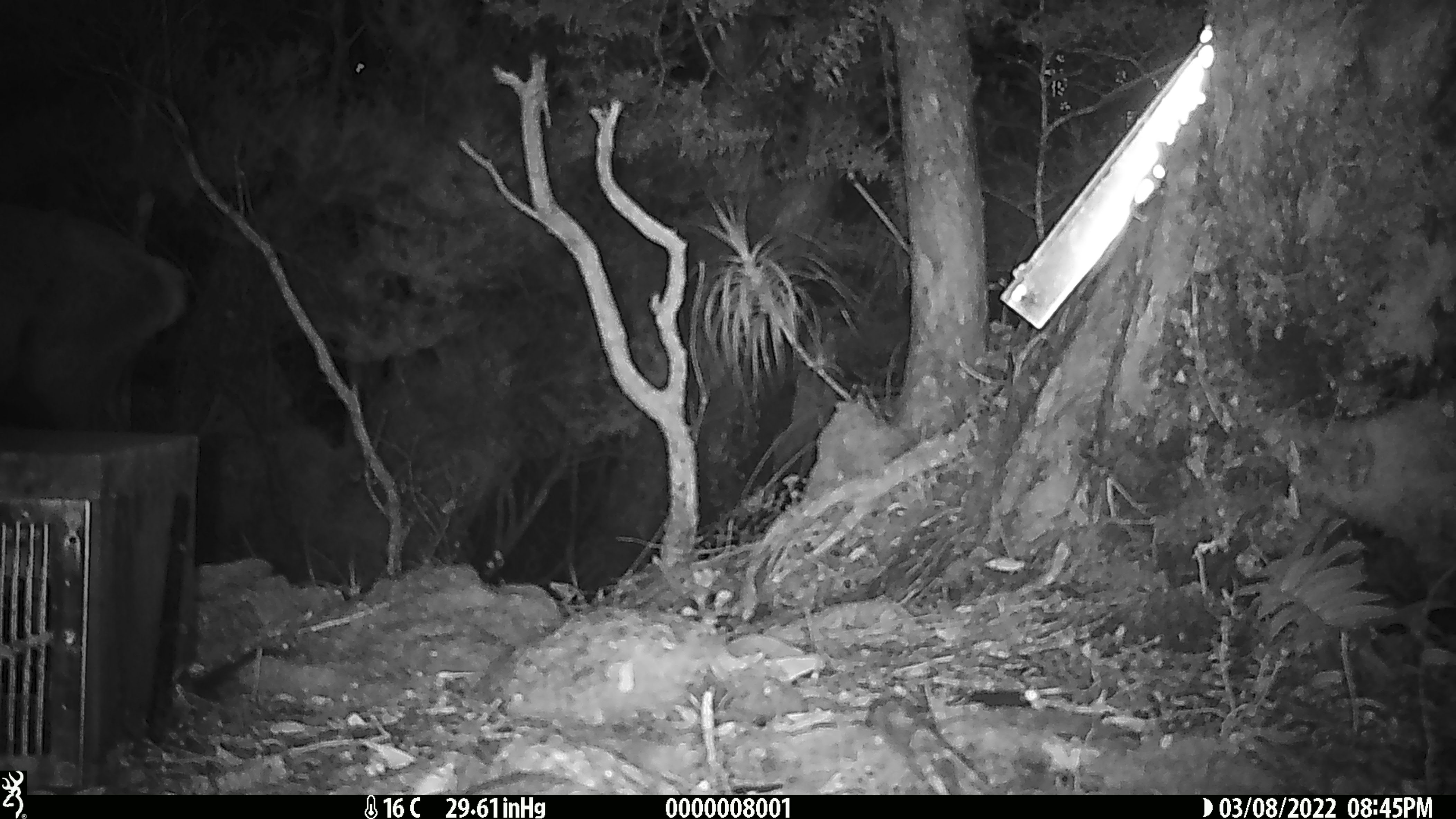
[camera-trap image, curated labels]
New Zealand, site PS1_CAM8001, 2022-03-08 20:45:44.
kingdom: Animalia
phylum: Chordata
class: Mammalia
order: Artiodactyla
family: Cervidae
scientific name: Cervidae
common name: deer